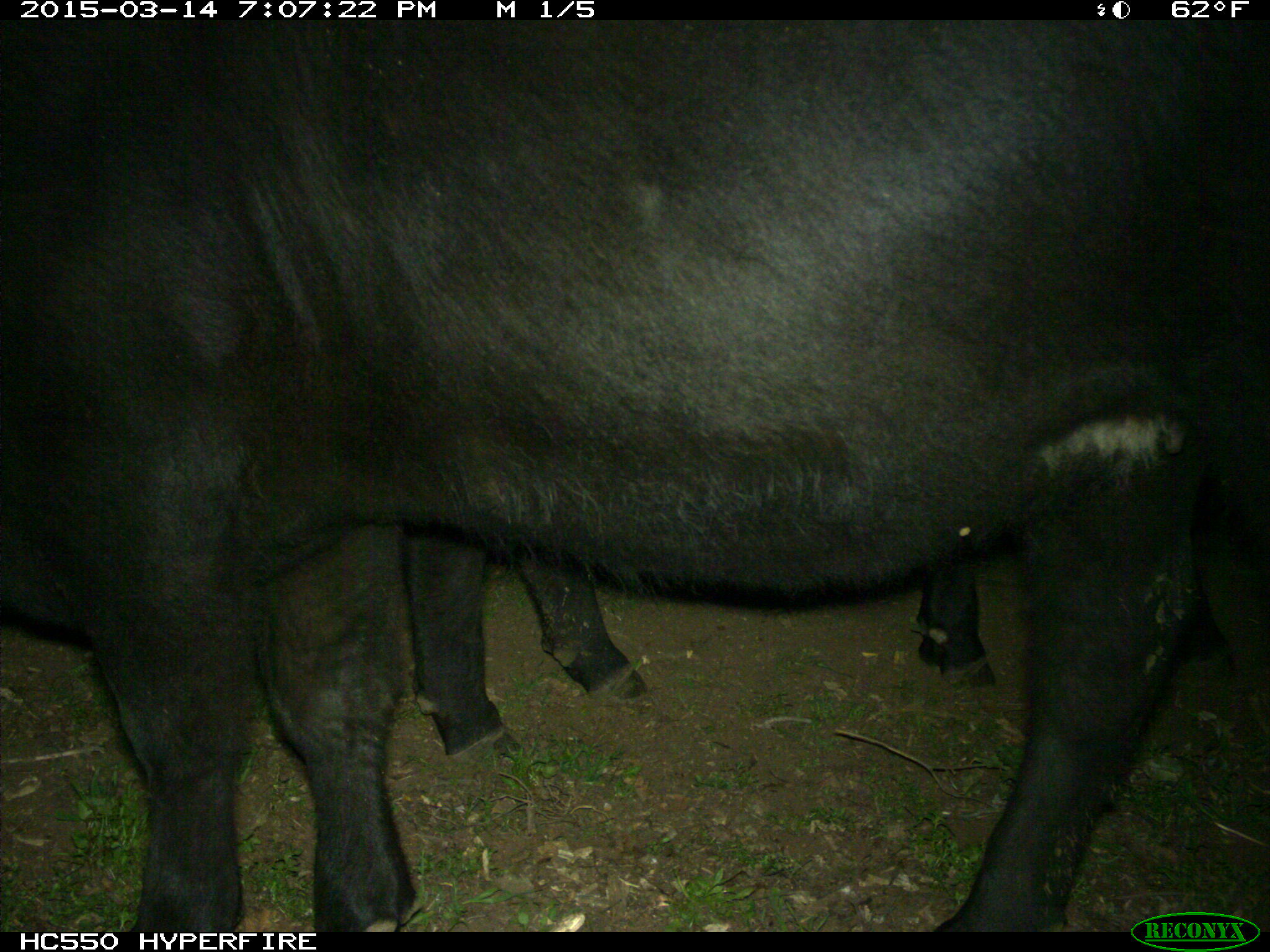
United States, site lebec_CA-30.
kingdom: Animalia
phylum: Chordata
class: Mammalia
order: Artiodactyla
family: Bovidae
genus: Bos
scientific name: Bos taurus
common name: domestic cow